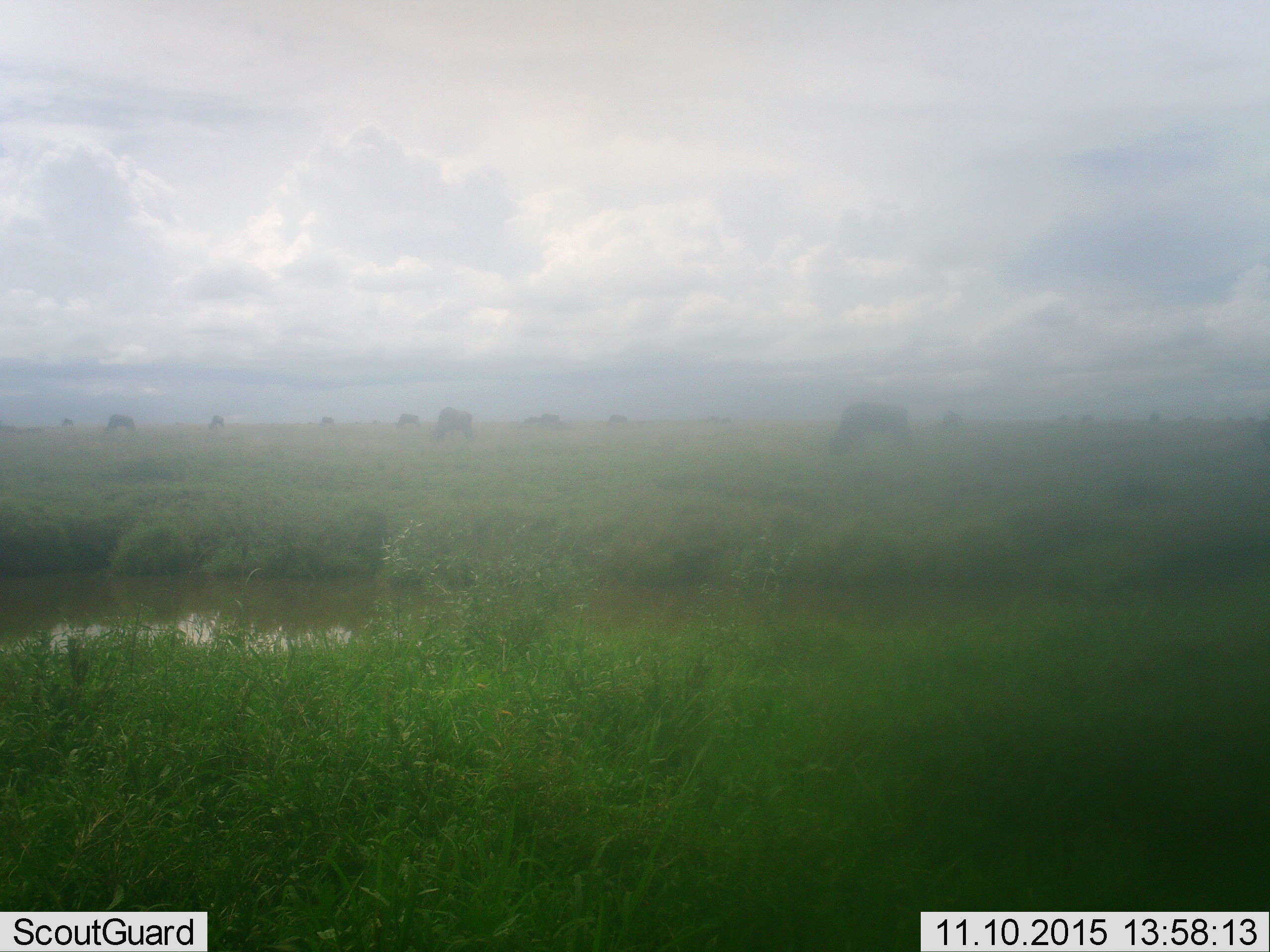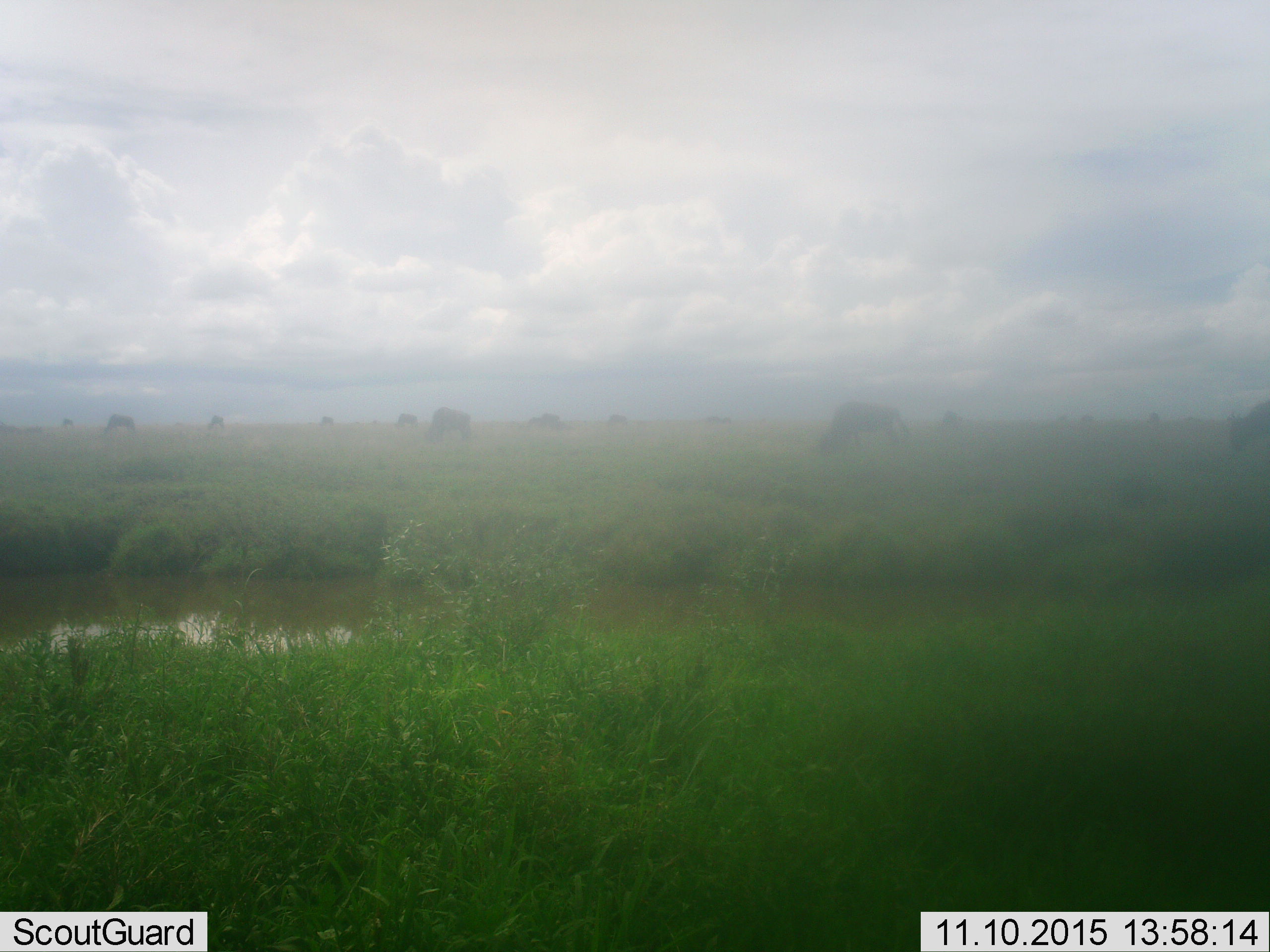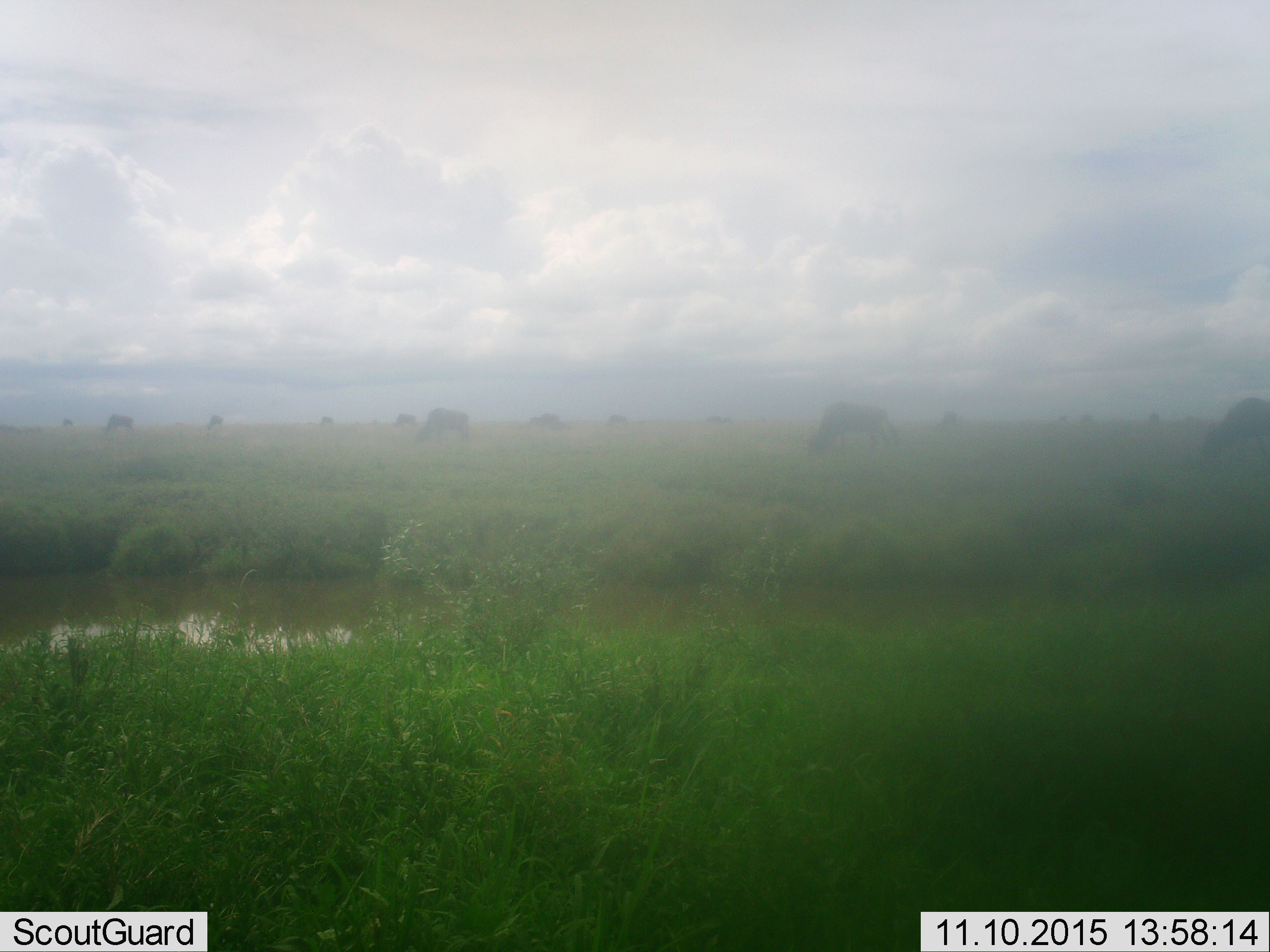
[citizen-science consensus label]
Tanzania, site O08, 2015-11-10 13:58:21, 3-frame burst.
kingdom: Animalia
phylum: Chordata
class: Mammalia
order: Artiodactyla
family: Bovidae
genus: Connochaetes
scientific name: Connochaetes taurinus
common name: blue wildebeest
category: wildebeest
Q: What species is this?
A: Wildebeest (blue wildebeest) (Connochaetes taurinus).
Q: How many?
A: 11-50.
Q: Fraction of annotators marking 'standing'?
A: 14%.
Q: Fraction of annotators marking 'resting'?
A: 0%.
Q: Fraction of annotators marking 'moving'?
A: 29%.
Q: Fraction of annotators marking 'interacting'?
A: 0%.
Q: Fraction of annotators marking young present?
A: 0%.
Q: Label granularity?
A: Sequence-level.